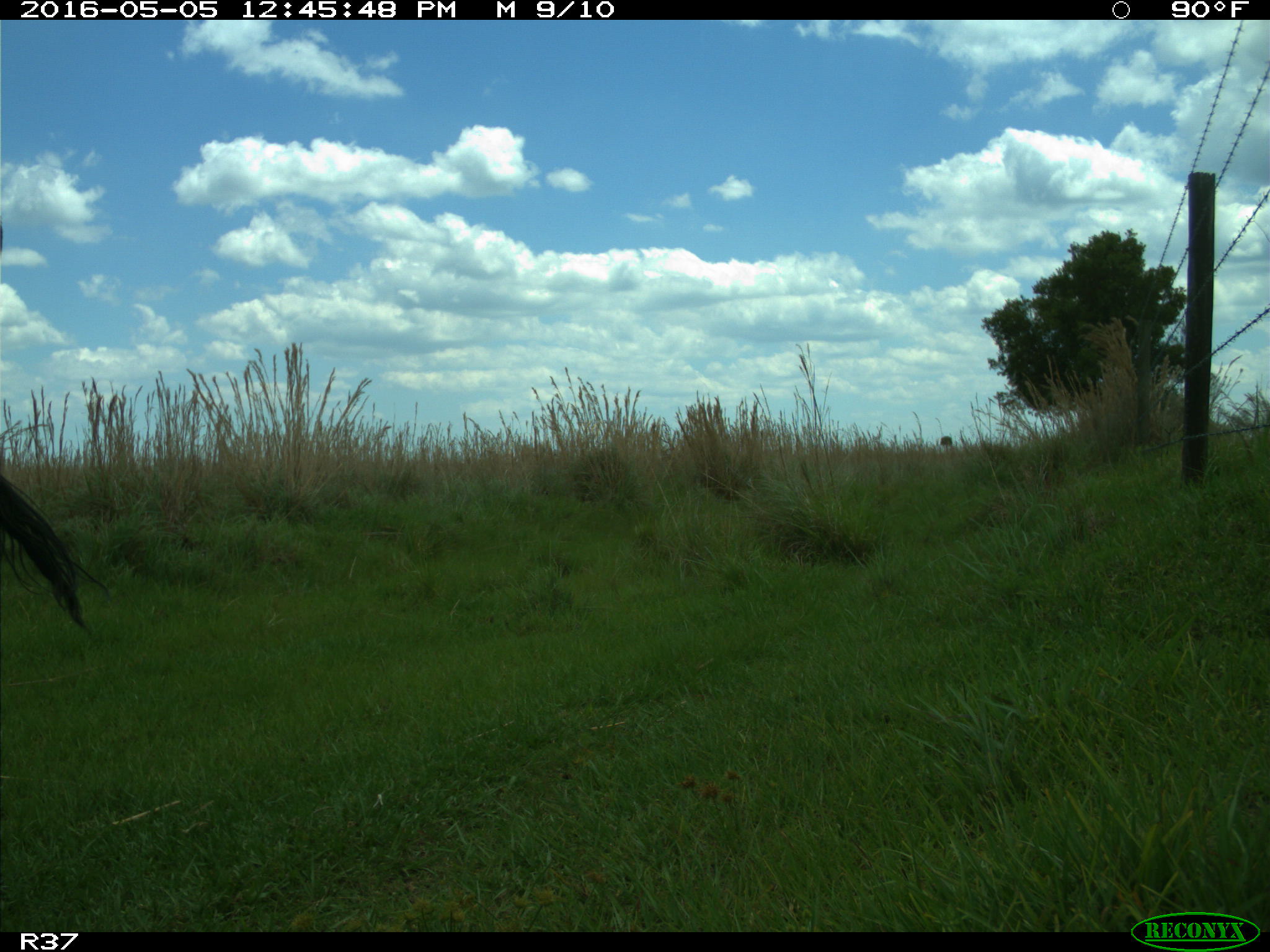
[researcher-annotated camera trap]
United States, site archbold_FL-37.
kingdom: Animalia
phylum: Chordata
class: Mammalia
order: Artiodactyla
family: Bovidae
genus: Bos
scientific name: Bos taurus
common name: domestic cow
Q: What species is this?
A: Bos taurus (domestic cow).